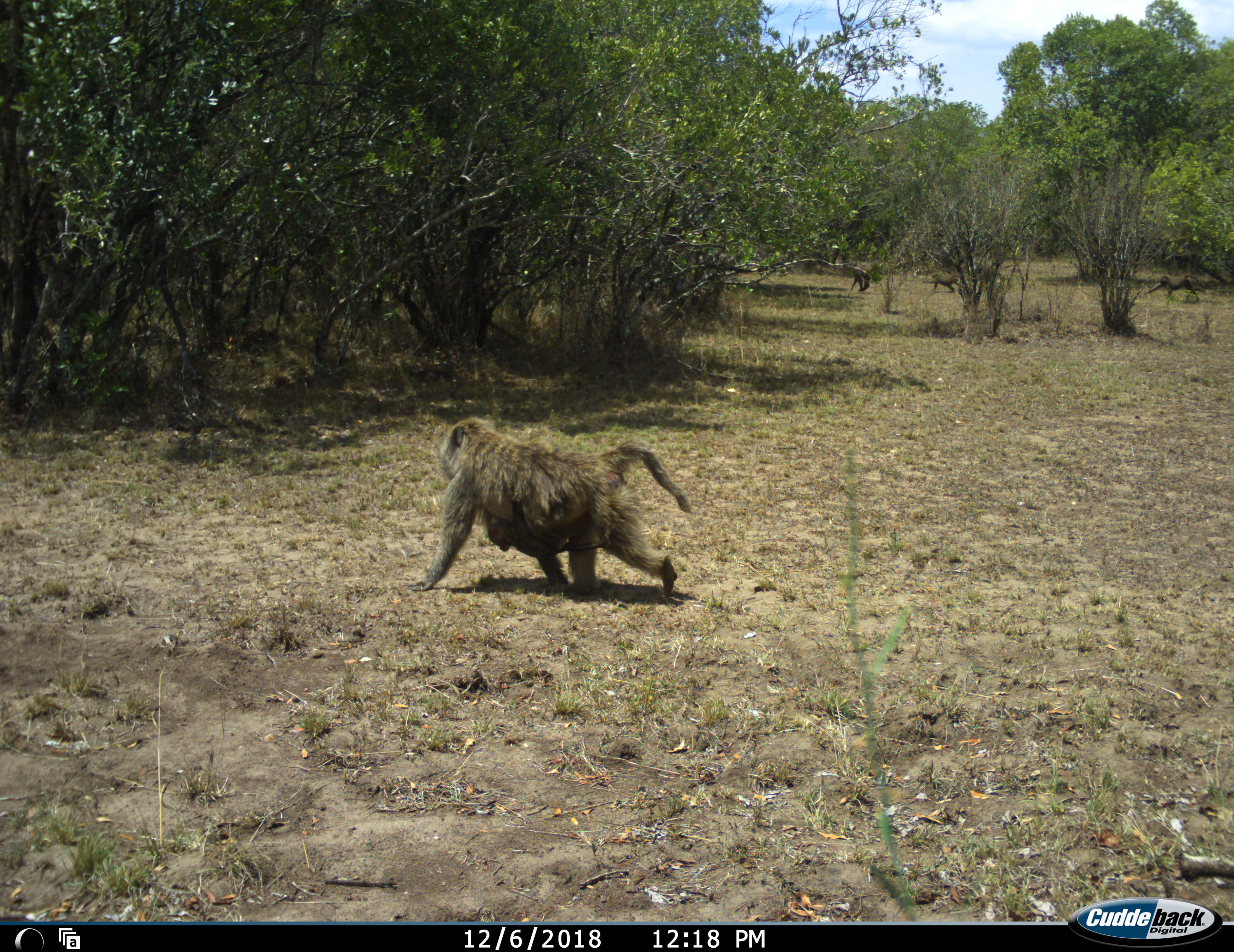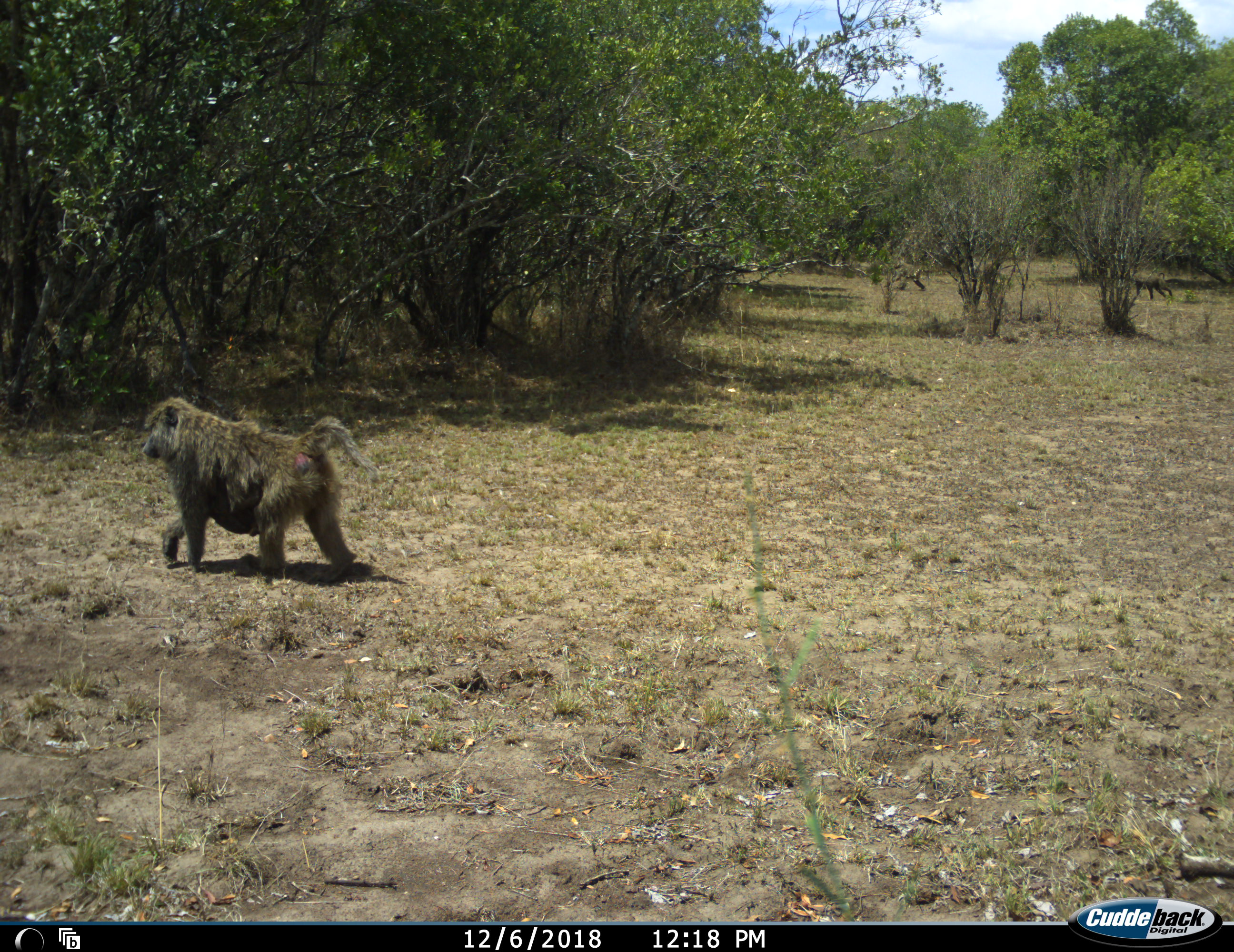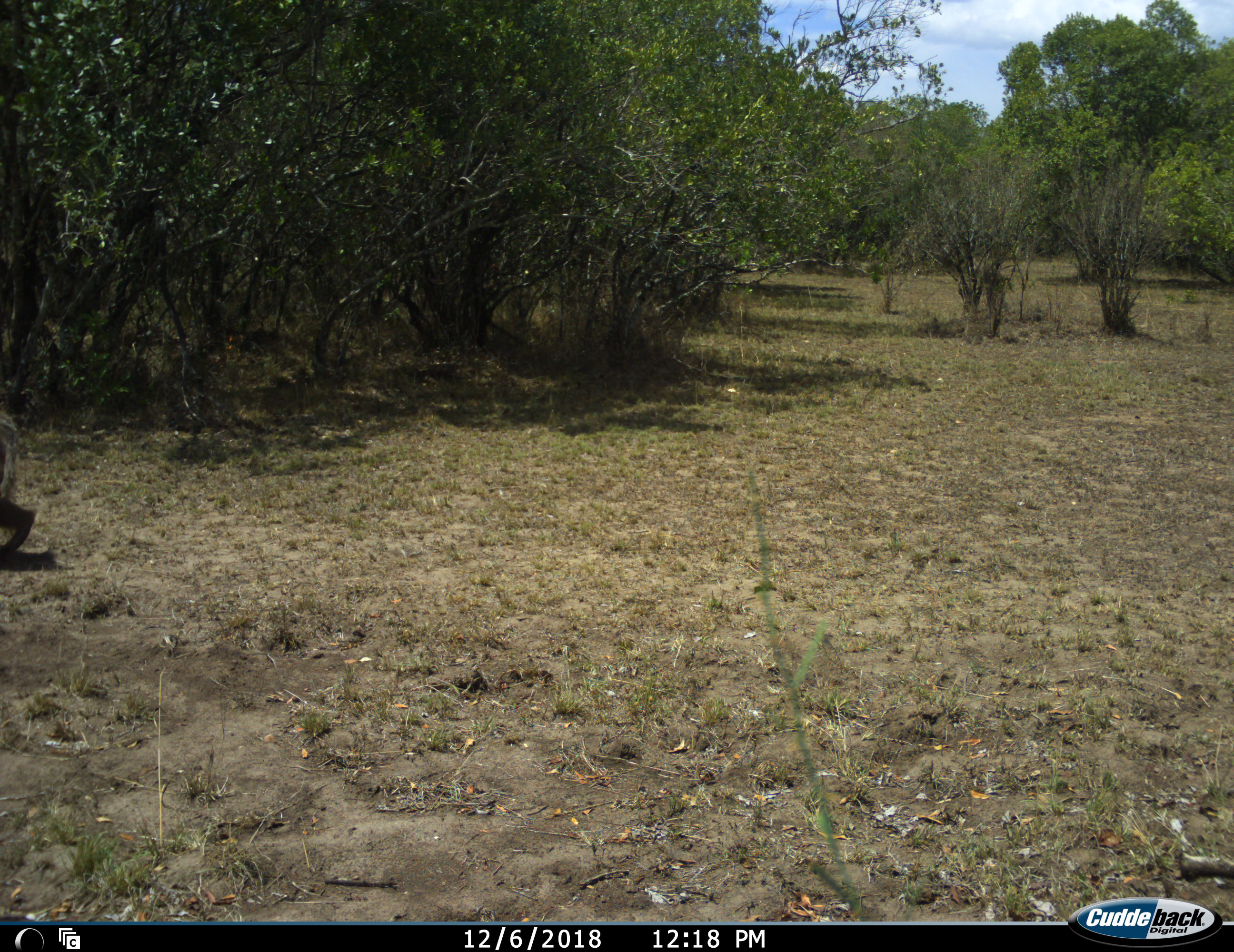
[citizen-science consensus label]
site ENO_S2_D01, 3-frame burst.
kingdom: Animalia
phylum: Chordata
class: Mammalia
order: Primates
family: Cercopithecidae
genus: Papio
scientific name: Papio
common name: baboon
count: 4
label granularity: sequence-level